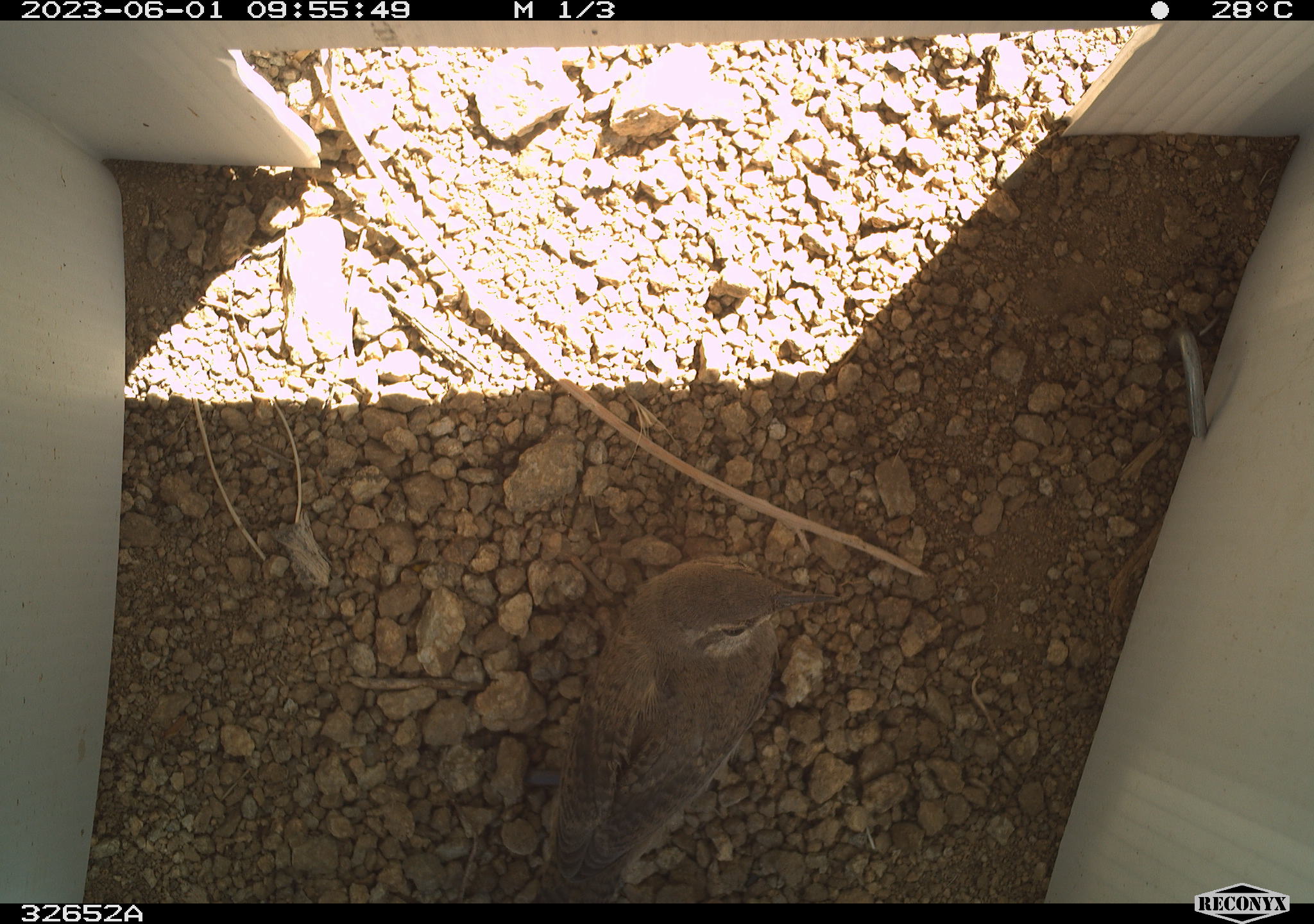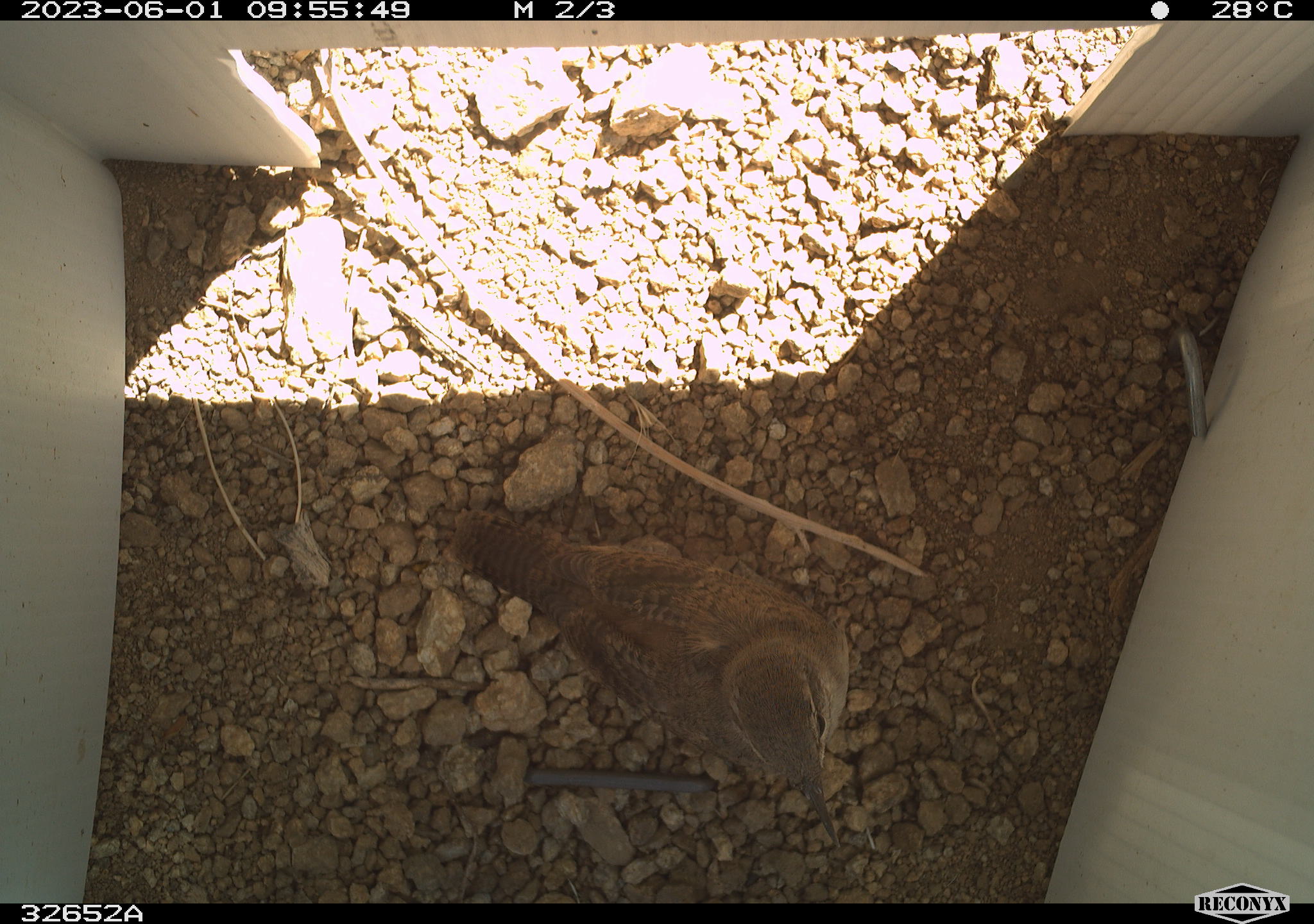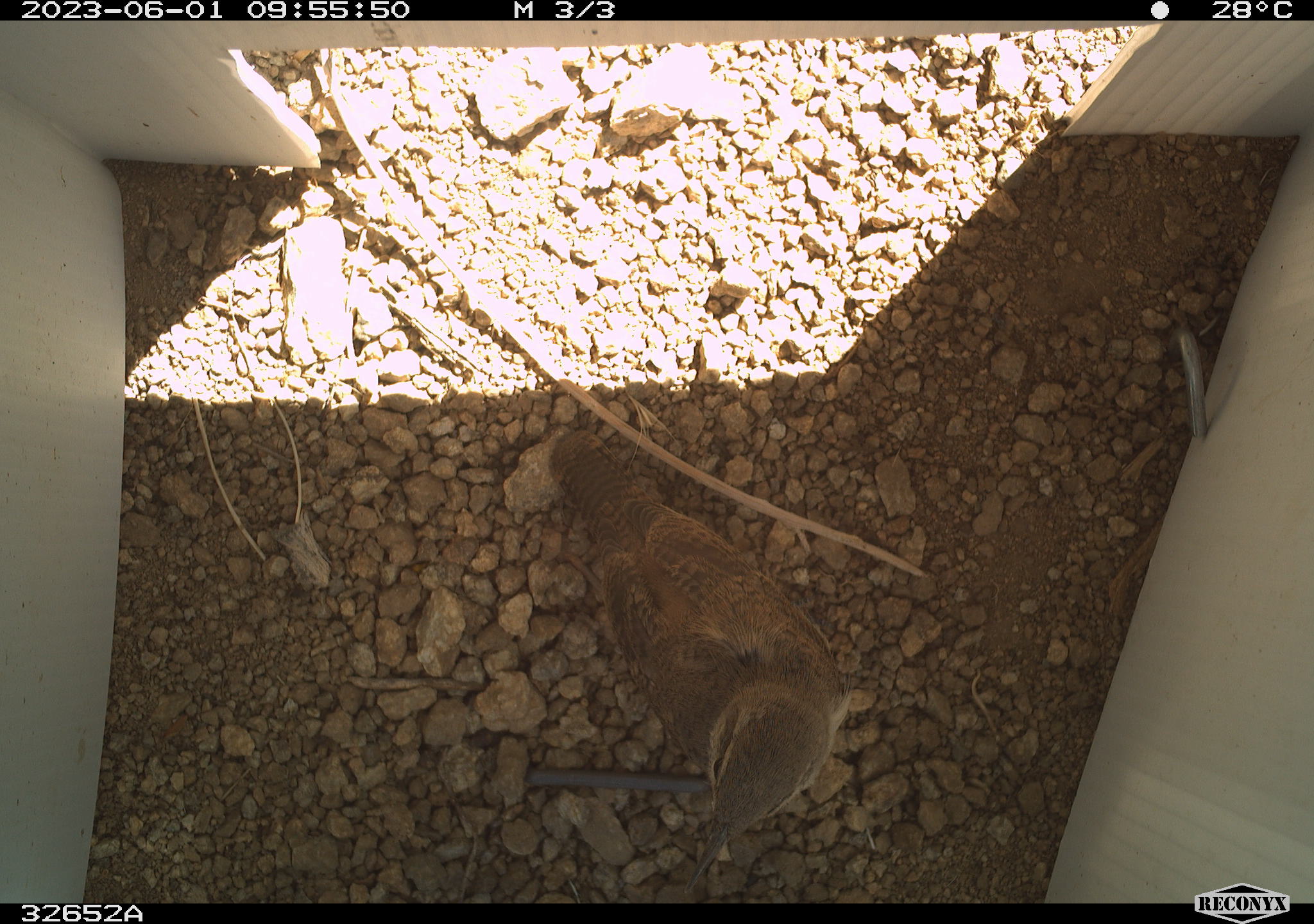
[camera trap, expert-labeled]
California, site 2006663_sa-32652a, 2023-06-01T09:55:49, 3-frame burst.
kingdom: Animalia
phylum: Chordata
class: Aves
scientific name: Aves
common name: bird